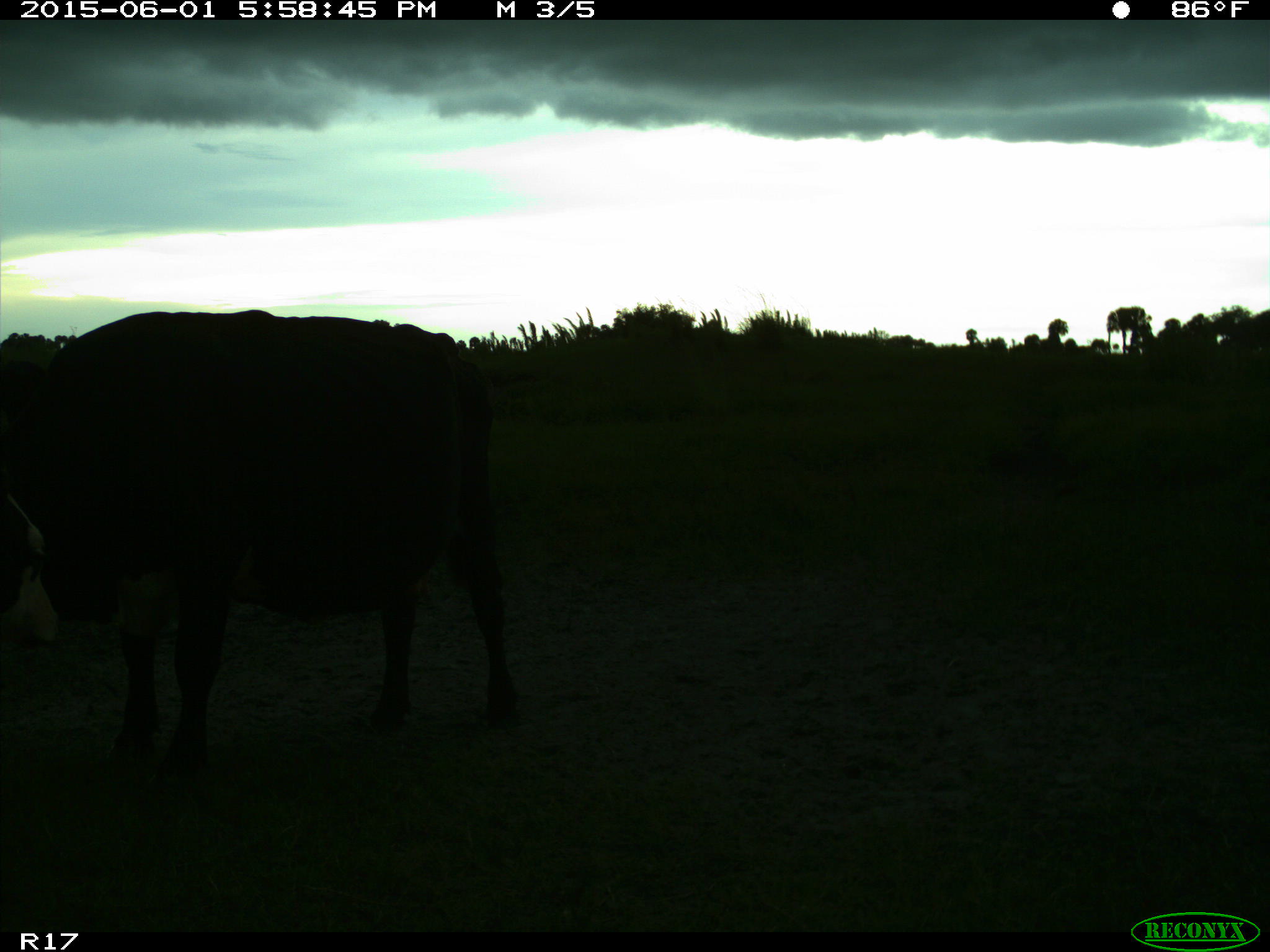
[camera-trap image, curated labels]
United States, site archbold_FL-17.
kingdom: Animalia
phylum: Chordata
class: Mammalia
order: Artiodactyla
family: Bovidae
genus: Bos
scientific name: Bos taurus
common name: domestic cow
Bos taurus (domestic cow).